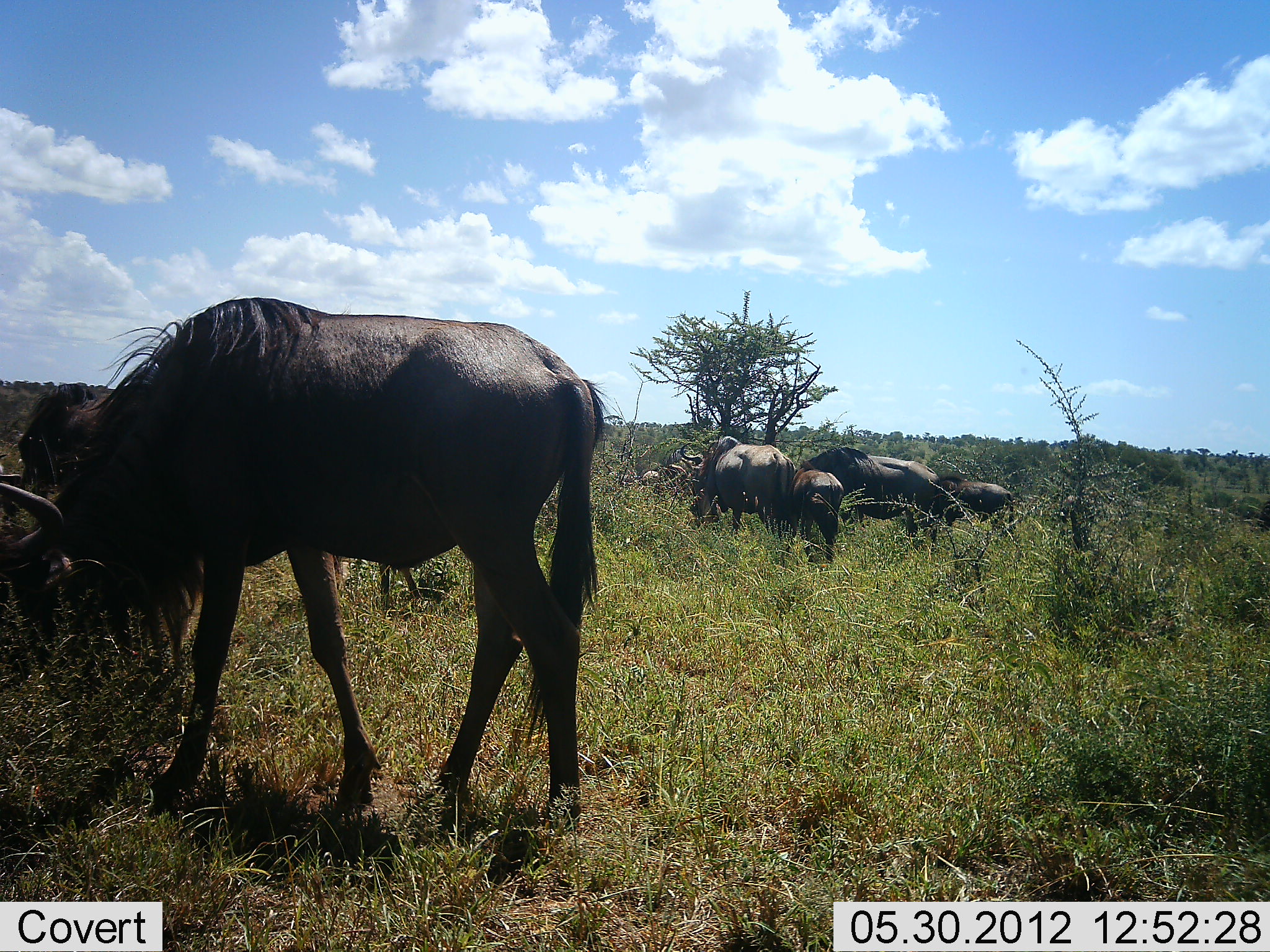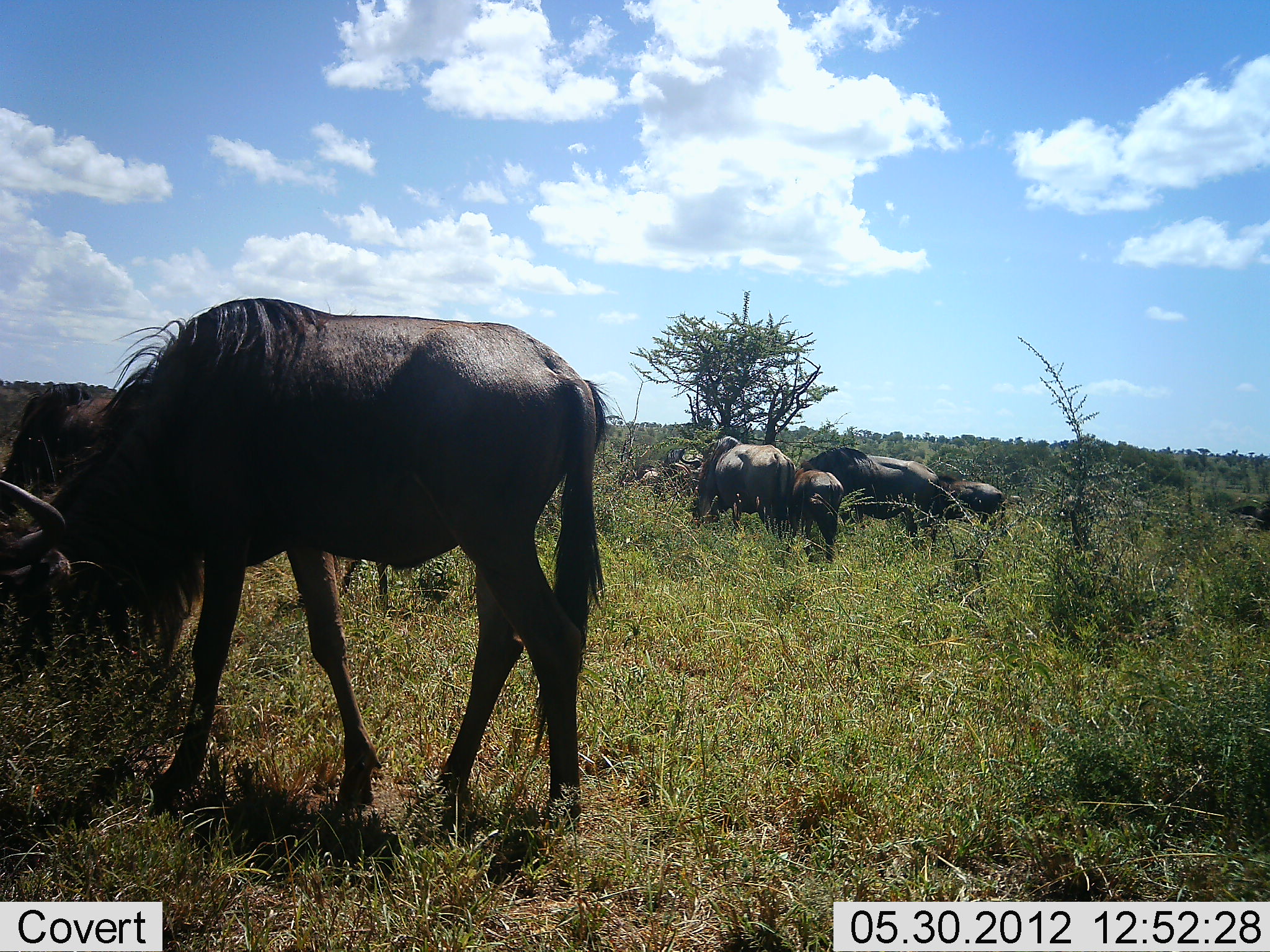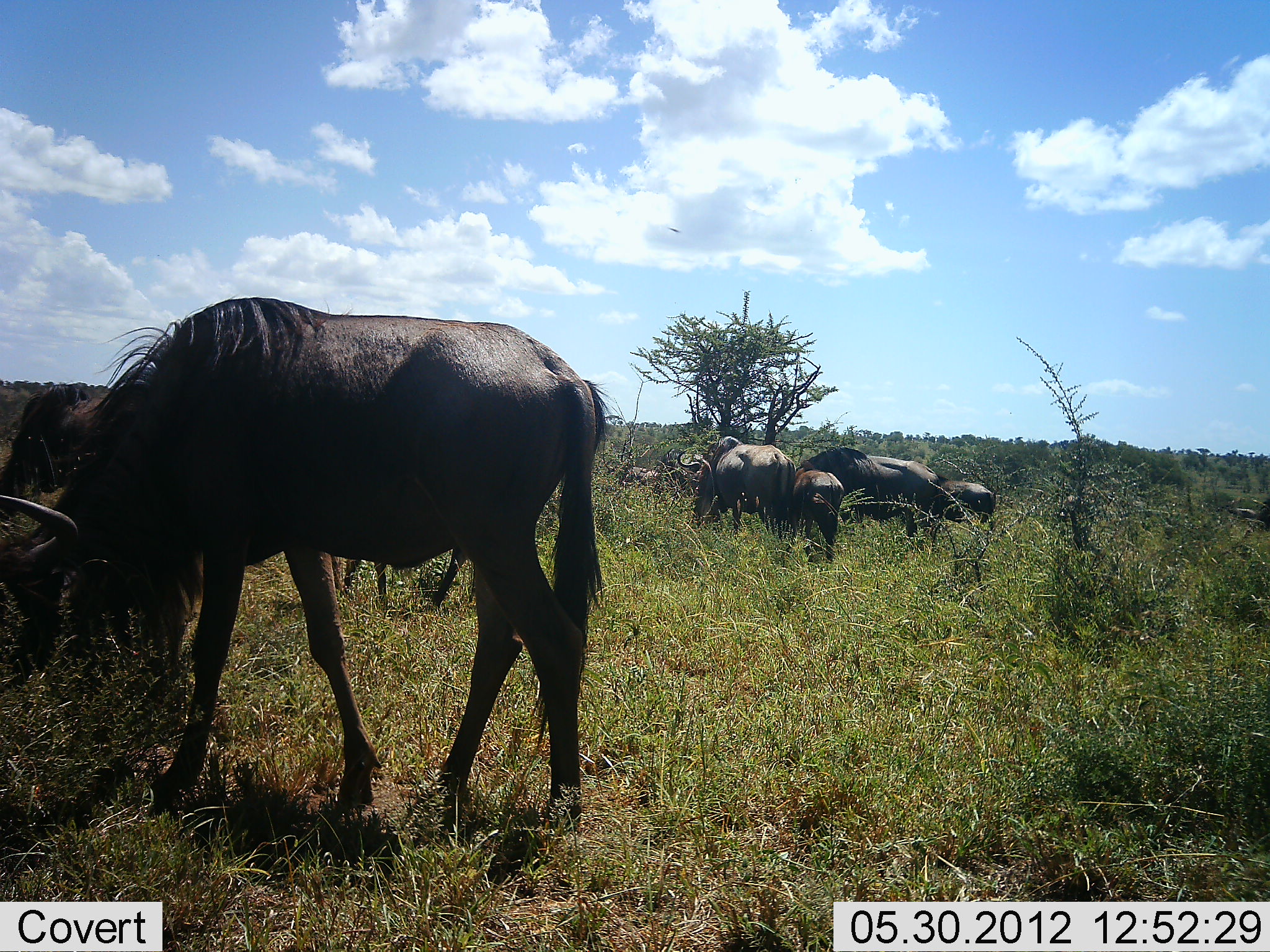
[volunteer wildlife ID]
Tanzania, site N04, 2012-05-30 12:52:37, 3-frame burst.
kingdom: Animalia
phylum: Chordata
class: Mammalia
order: Artiodactyla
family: Bovidae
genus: Connochaetes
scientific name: Connochaetes taurinus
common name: blue wildebeest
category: wildebeest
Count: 10.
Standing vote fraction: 60%.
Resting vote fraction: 10%.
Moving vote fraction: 10%.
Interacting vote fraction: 0%.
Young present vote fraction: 70%.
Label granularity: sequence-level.